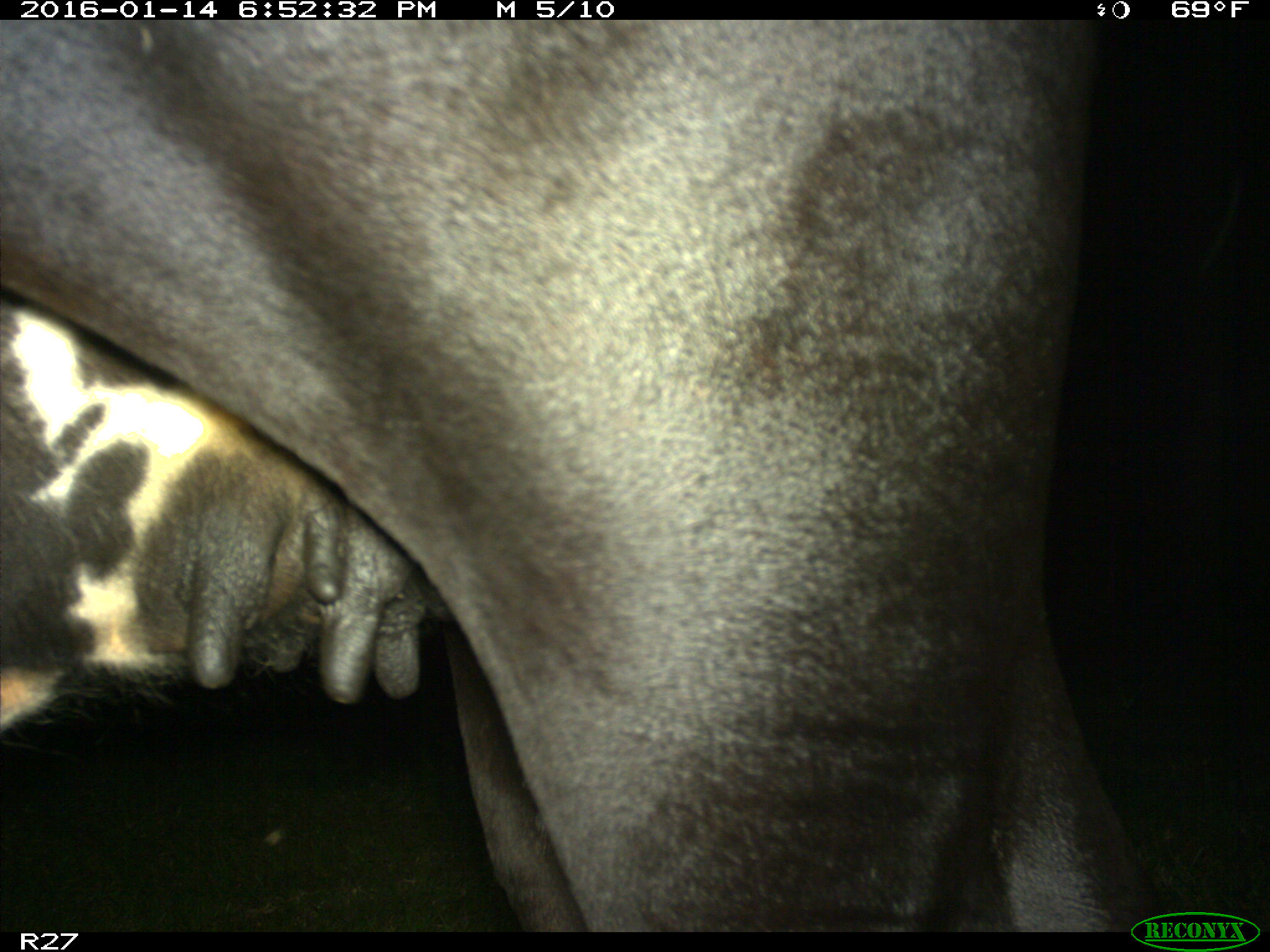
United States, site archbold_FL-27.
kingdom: Animalia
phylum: Chordata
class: Mammalia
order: Artiodactyla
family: Bovidae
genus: Bos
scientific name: Bos taurus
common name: domestic cow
Bos taurus (domestic cow).